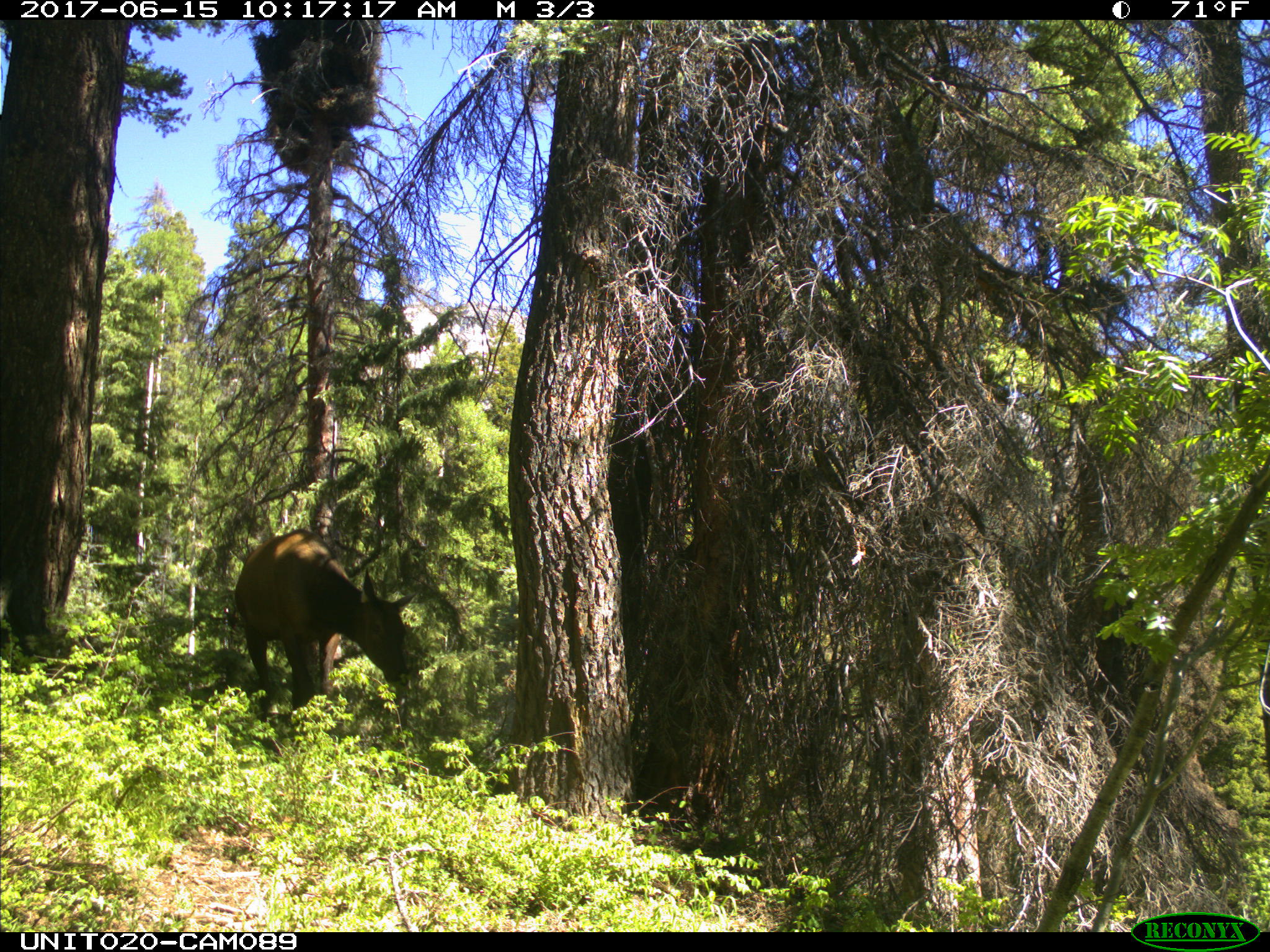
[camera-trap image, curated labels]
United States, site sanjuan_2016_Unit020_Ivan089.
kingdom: Animalia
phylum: Chordata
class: Mammalia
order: Artiodactyla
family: Cervidae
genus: Cervus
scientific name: Cervus elaphus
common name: red deer